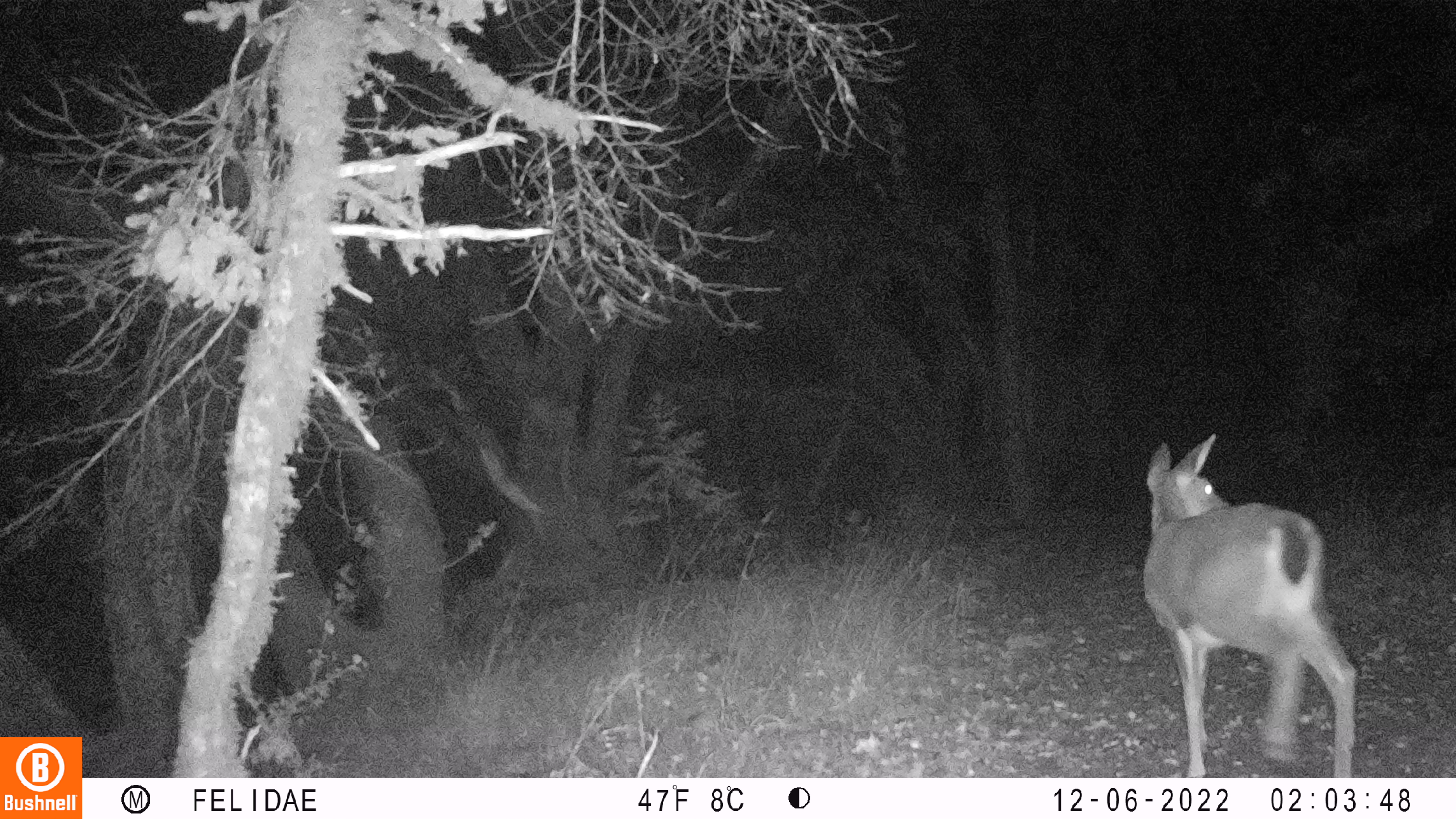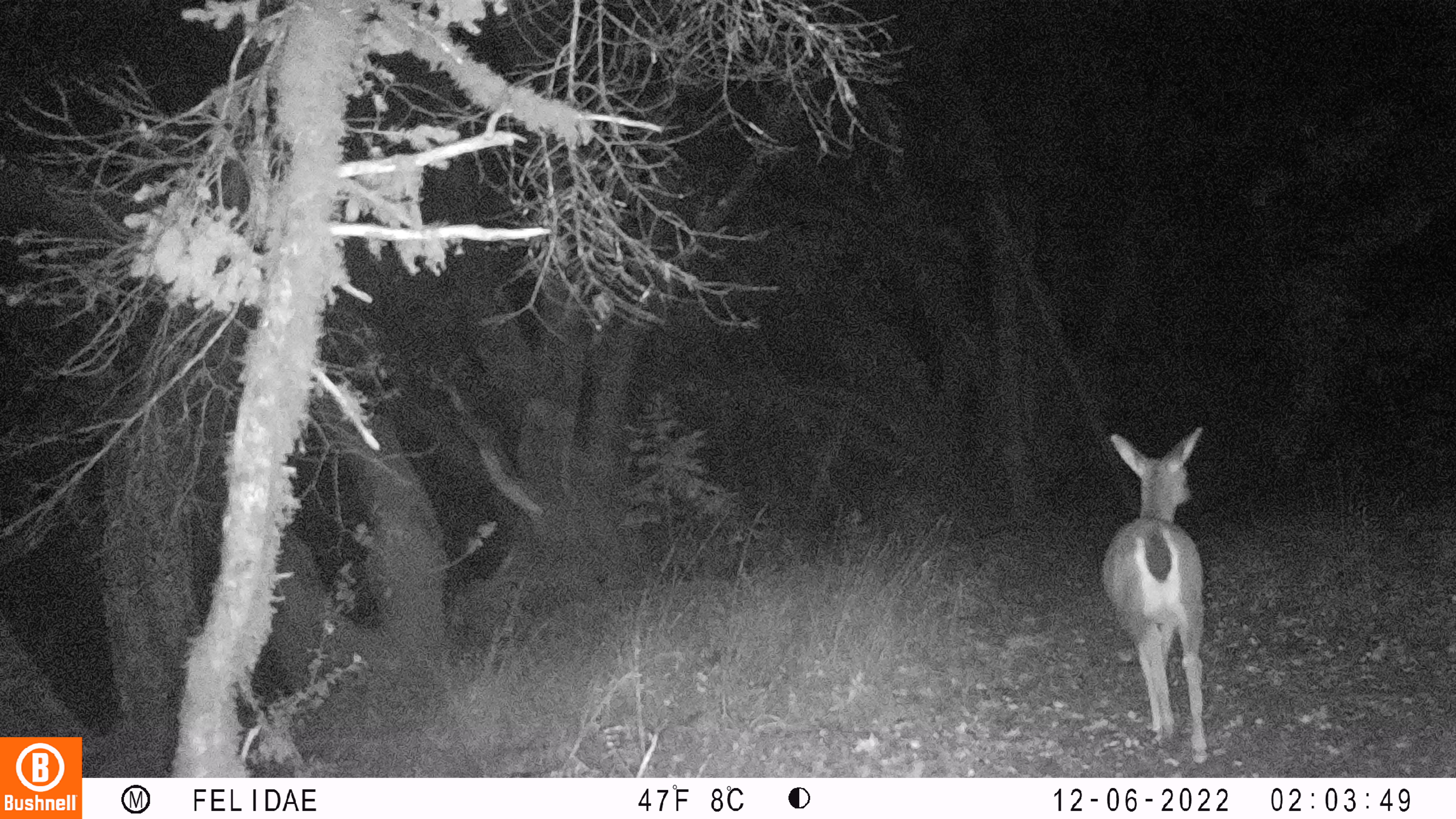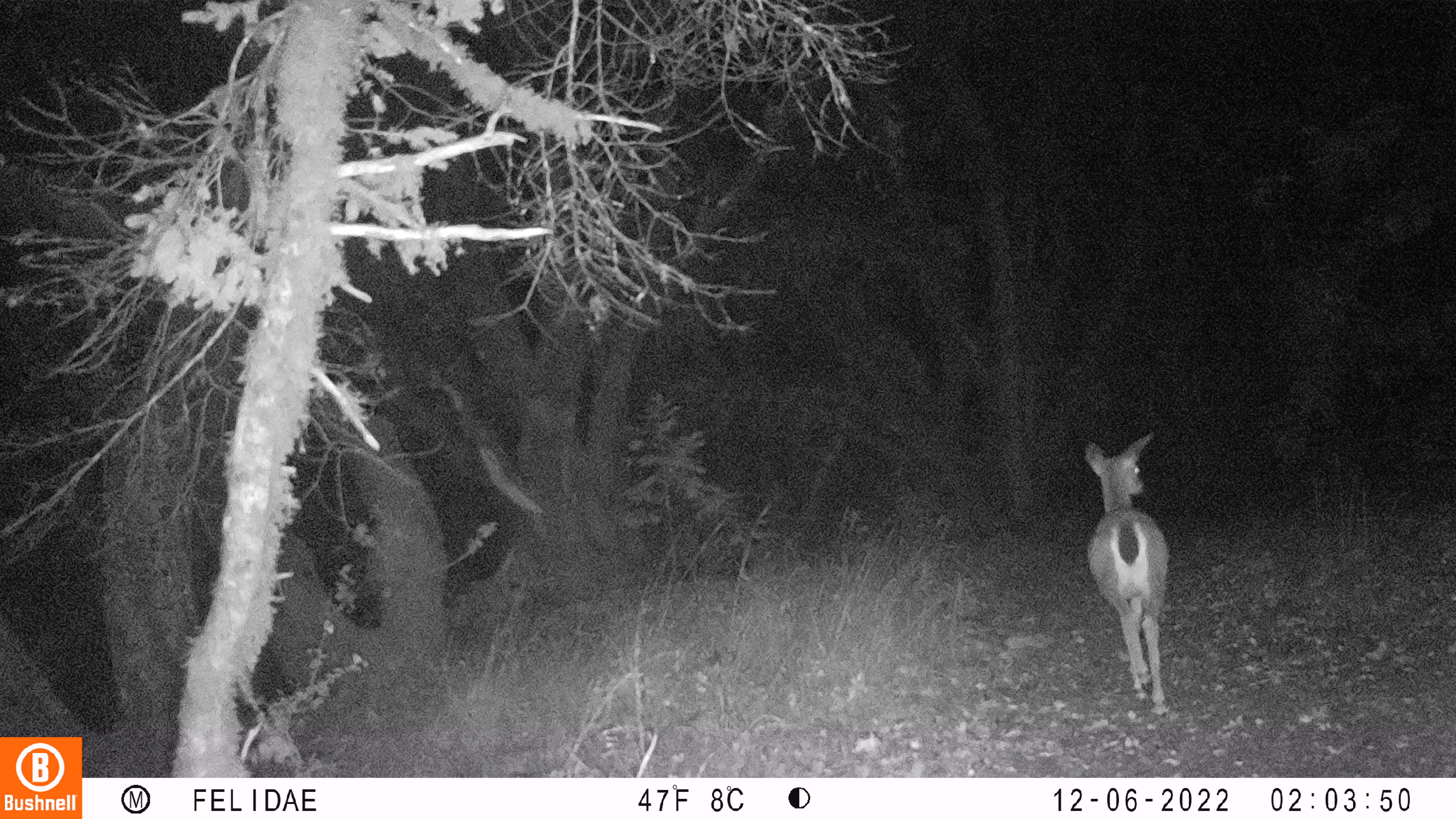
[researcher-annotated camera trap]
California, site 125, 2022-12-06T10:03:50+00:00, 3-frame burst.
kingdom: Animalia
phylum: Chordata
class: Mammalia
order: Artiodactyla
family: Cervidae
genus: Odocoileus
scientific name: Odocoileus hemionus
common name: mule deer